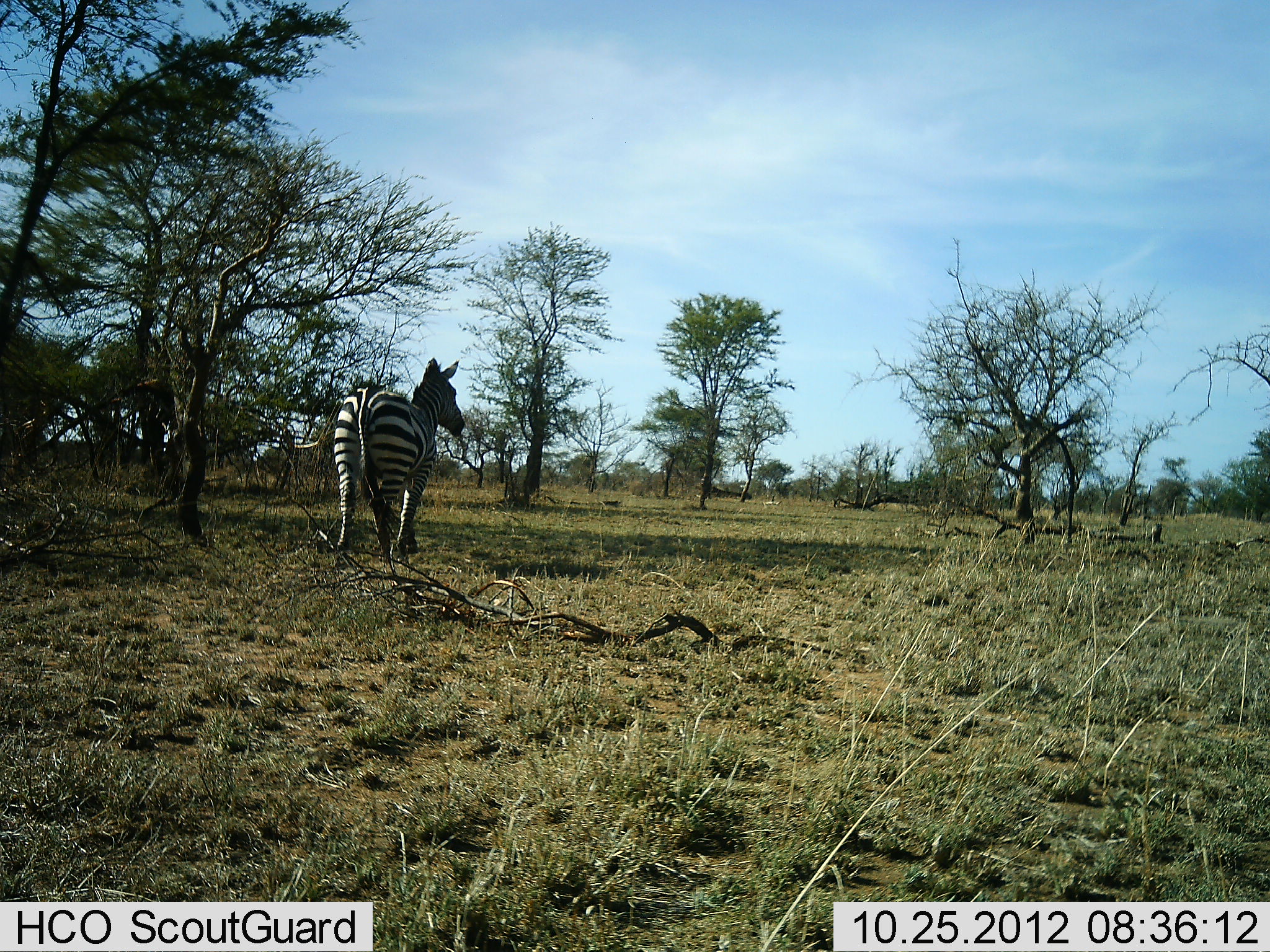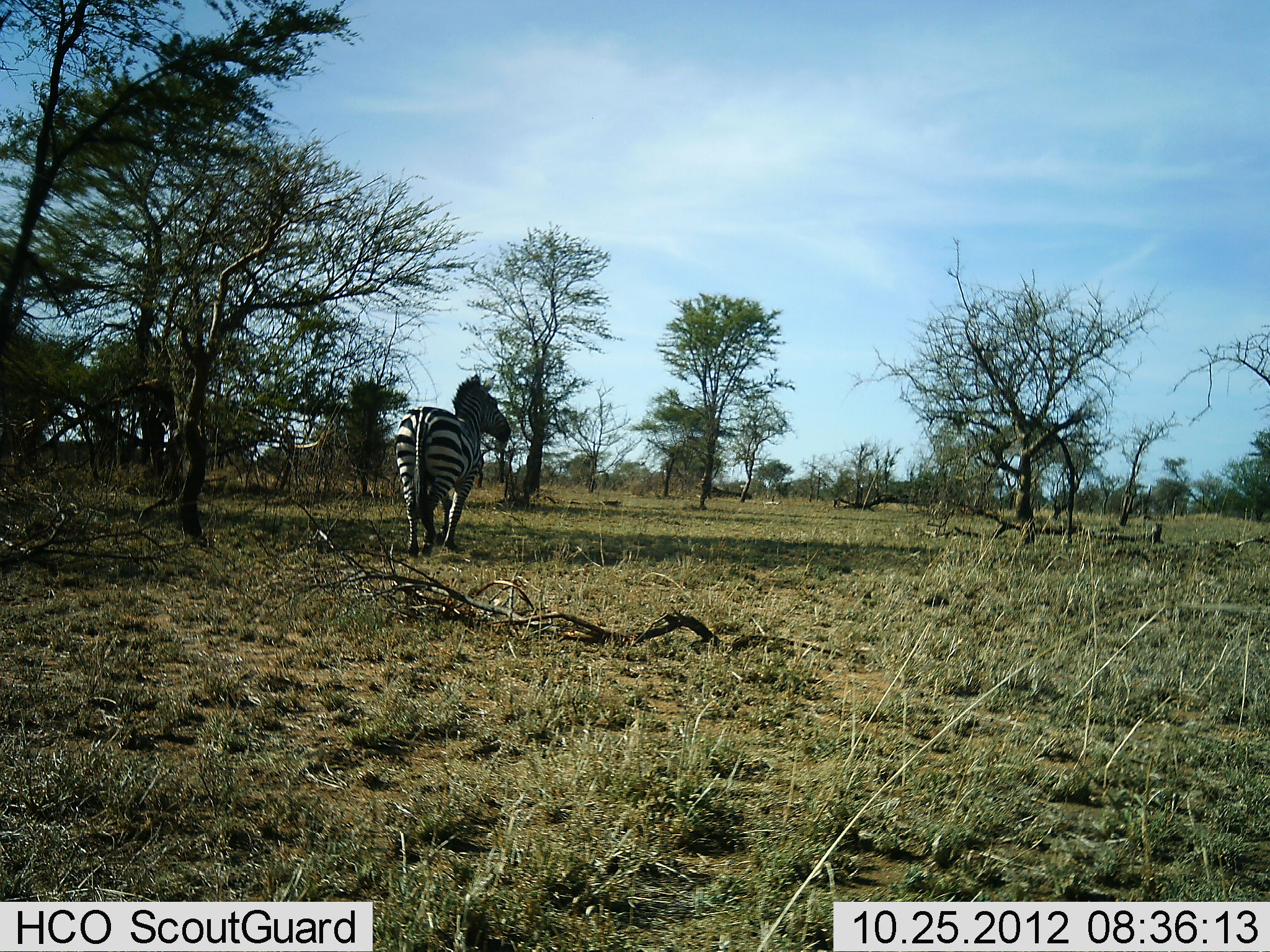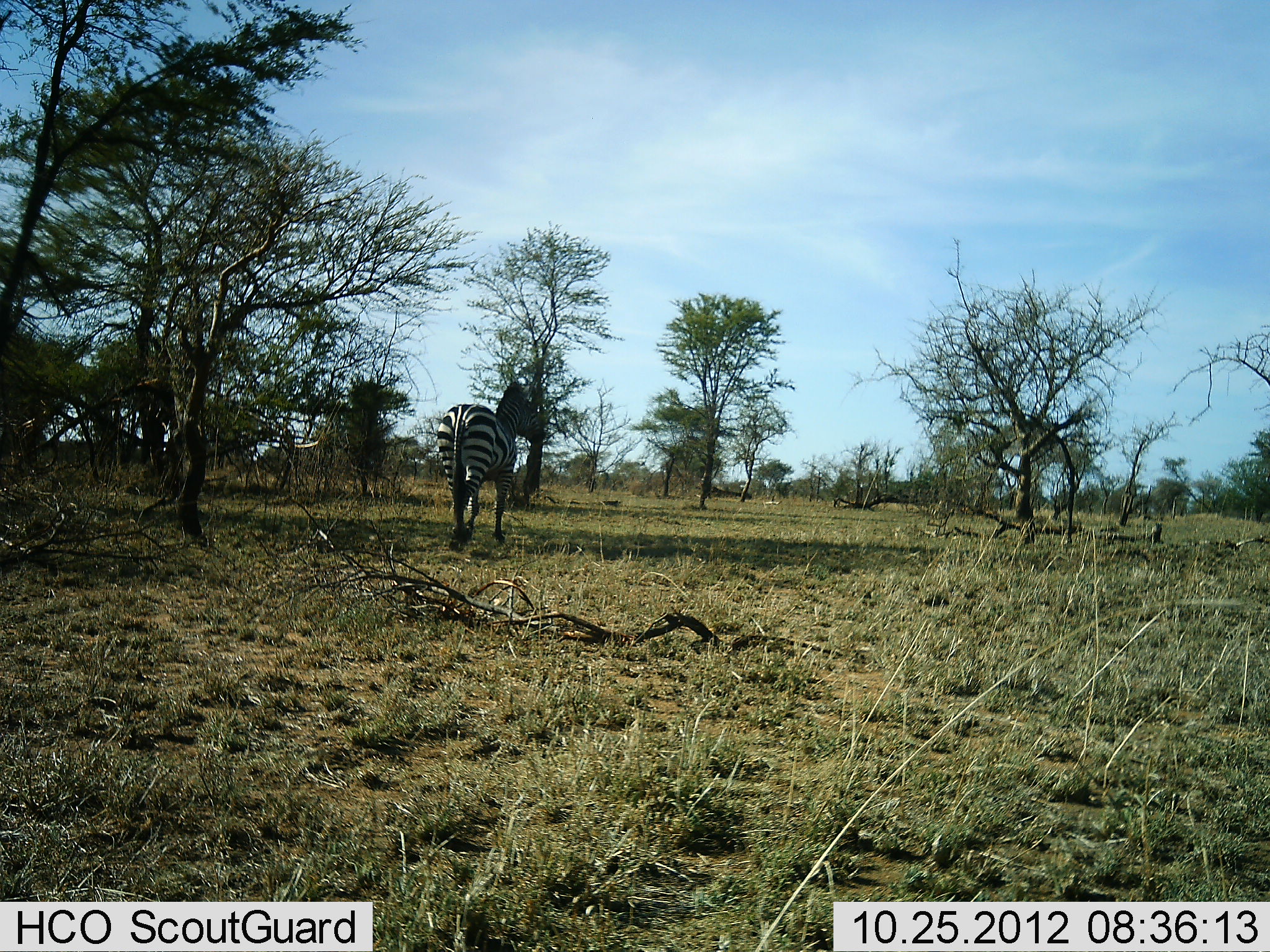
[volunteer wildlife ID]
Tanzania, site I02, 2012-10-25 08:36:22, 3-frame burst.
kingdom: Animalia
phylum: Chordata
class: Mammalia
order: Perissodactyla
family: Equidae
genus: Equus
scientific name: Equus quagga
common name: plains zebra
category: zebra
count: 1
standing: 10%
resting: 0%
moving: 90%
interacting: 0%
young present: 0%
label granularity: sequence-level